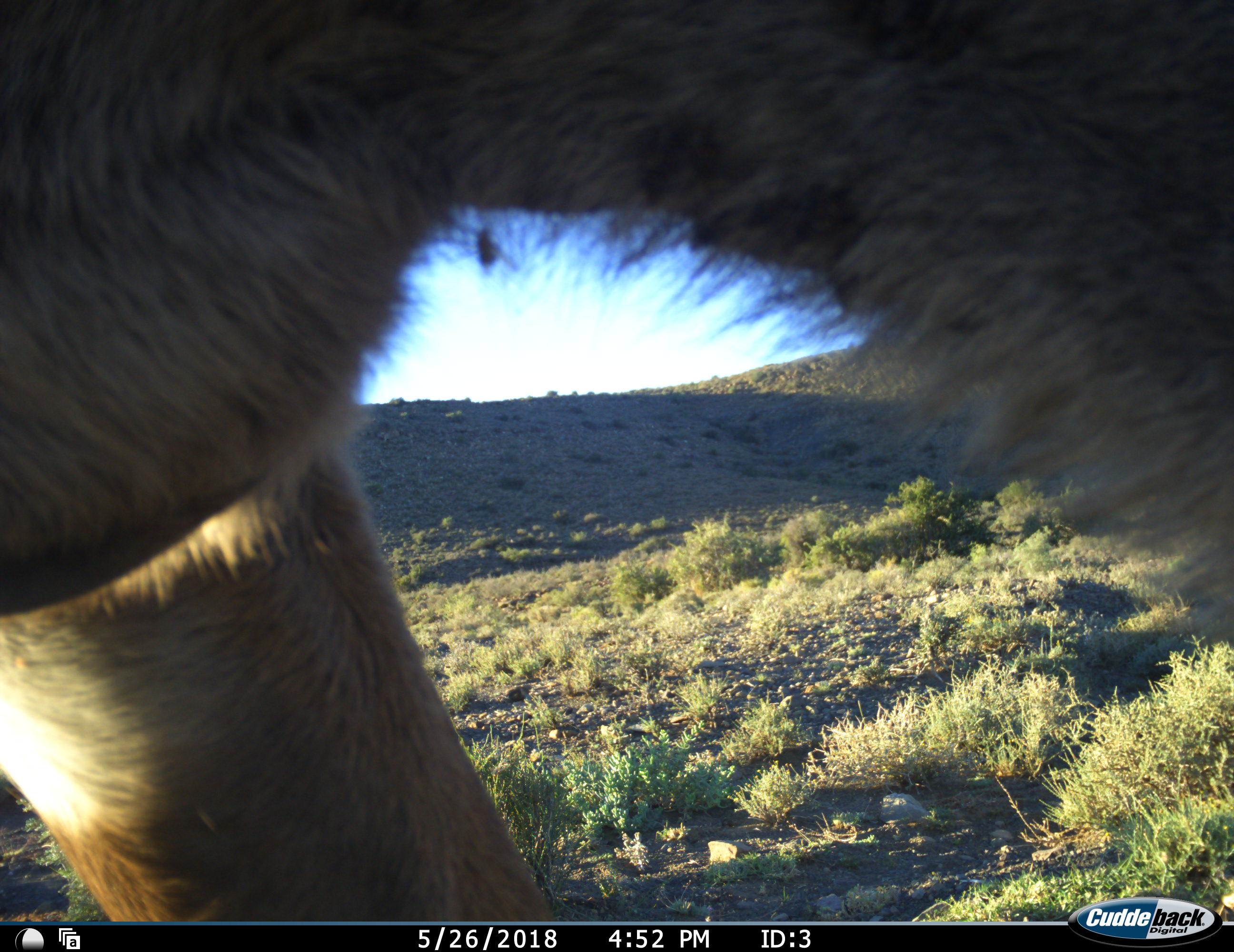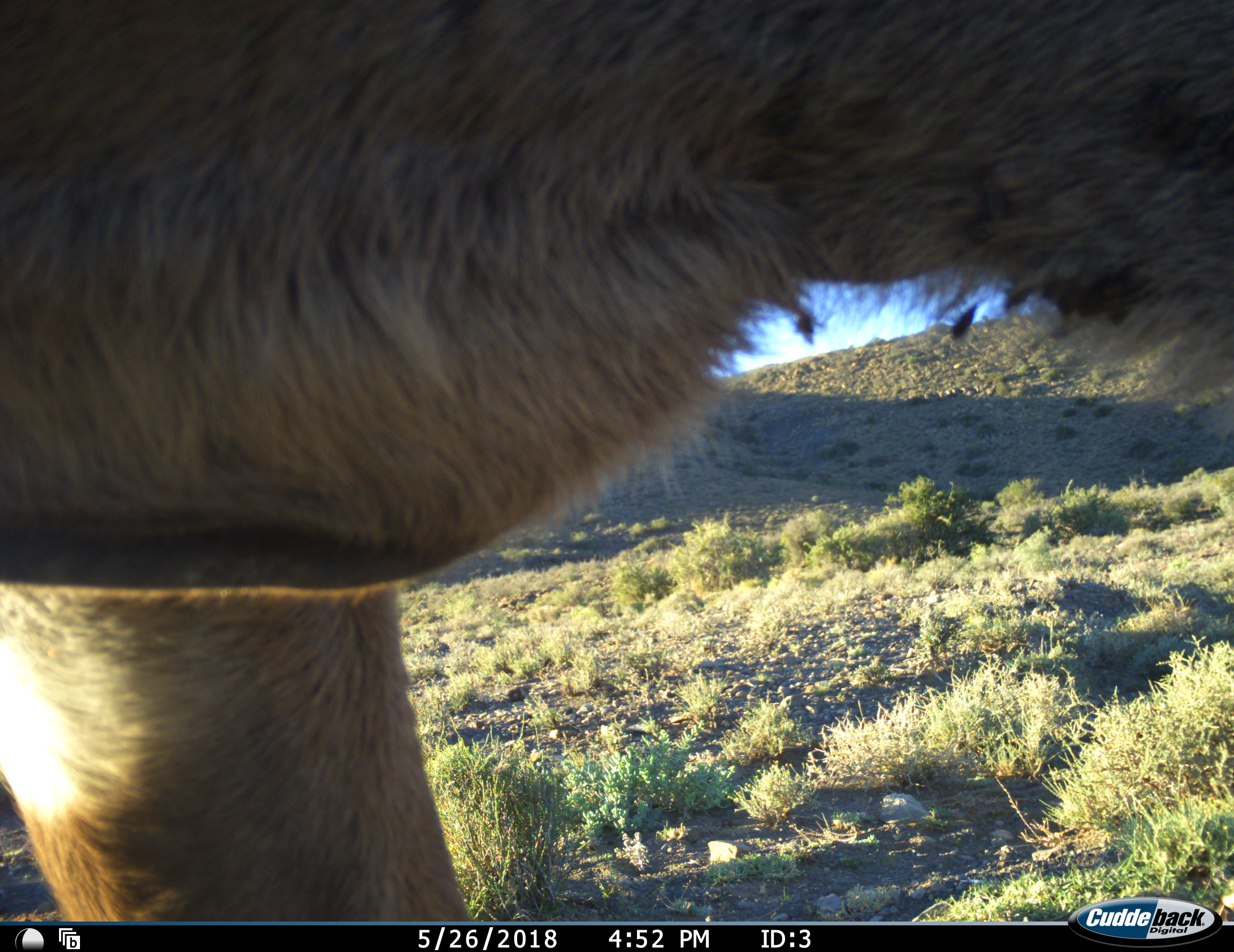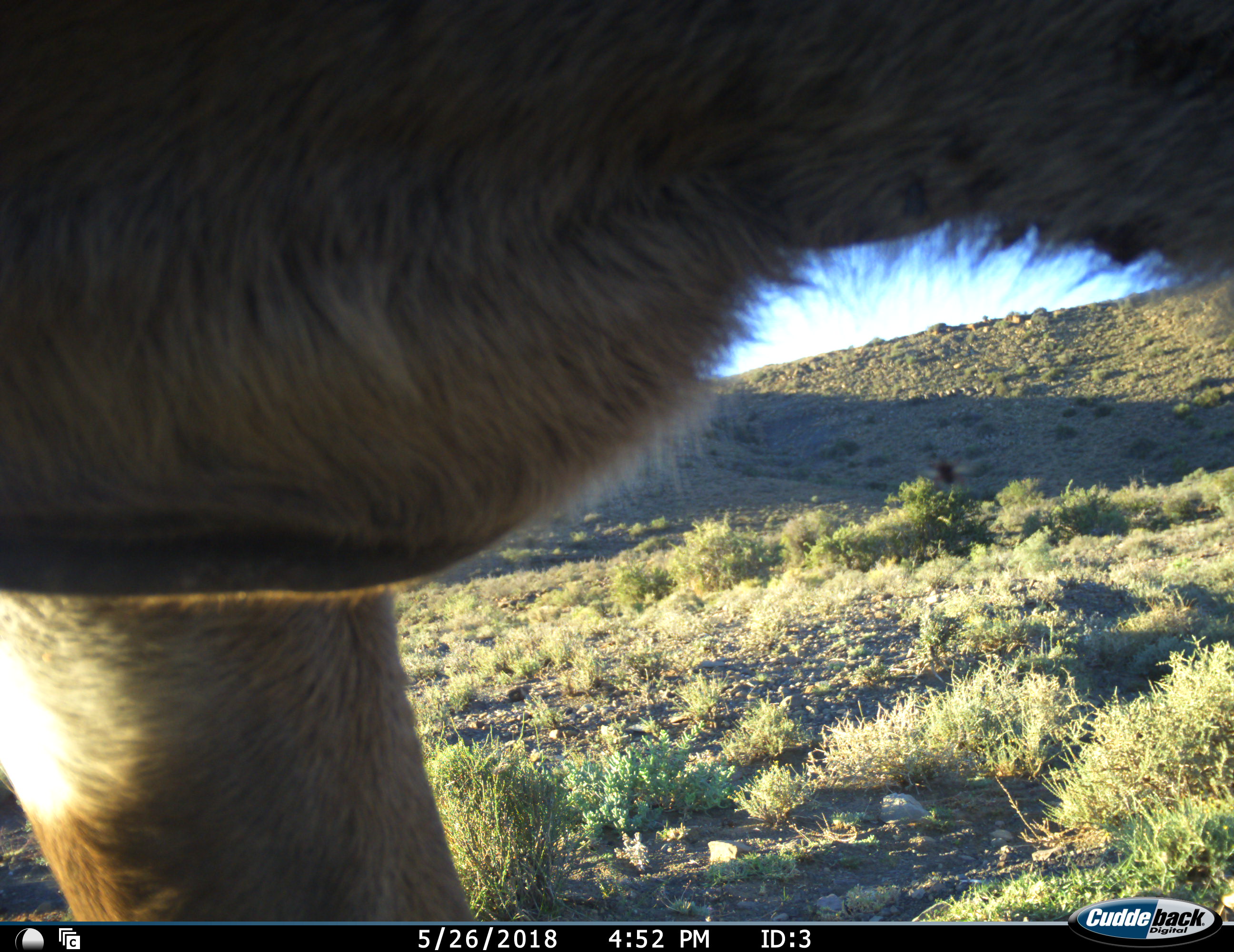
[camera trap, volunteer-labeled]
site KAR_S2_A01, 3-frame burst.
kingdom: Animalia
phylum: Chordata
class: Mammalia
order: Artiodactyla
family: Bovidae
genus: Redunca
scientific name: Redunca fulvorufula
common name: mountain reedbuck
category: reedbuckmountain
Reedbuckmountain (mountain reedbuck) (Redunca fulvorufula), count 1. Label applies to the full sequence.